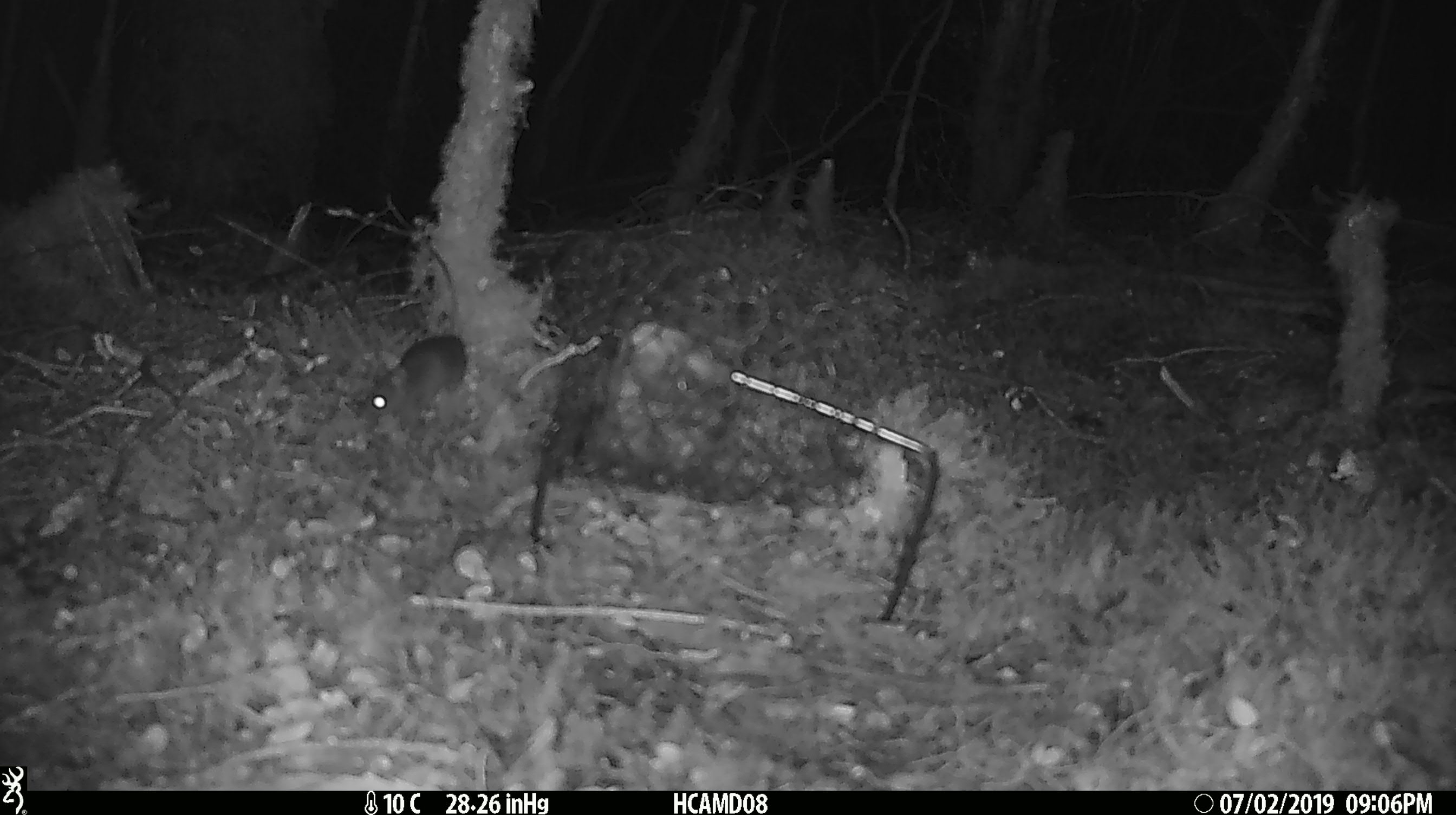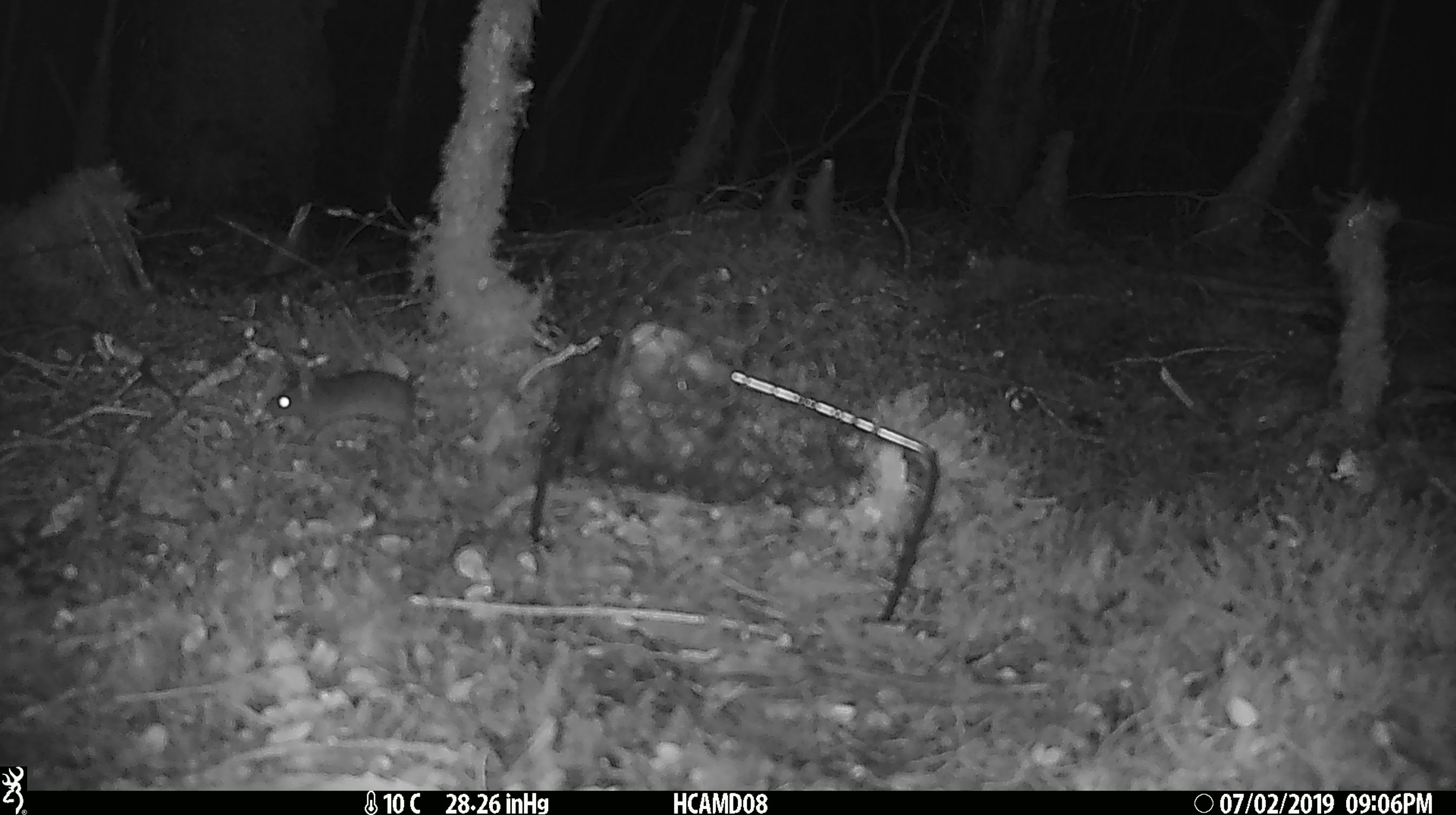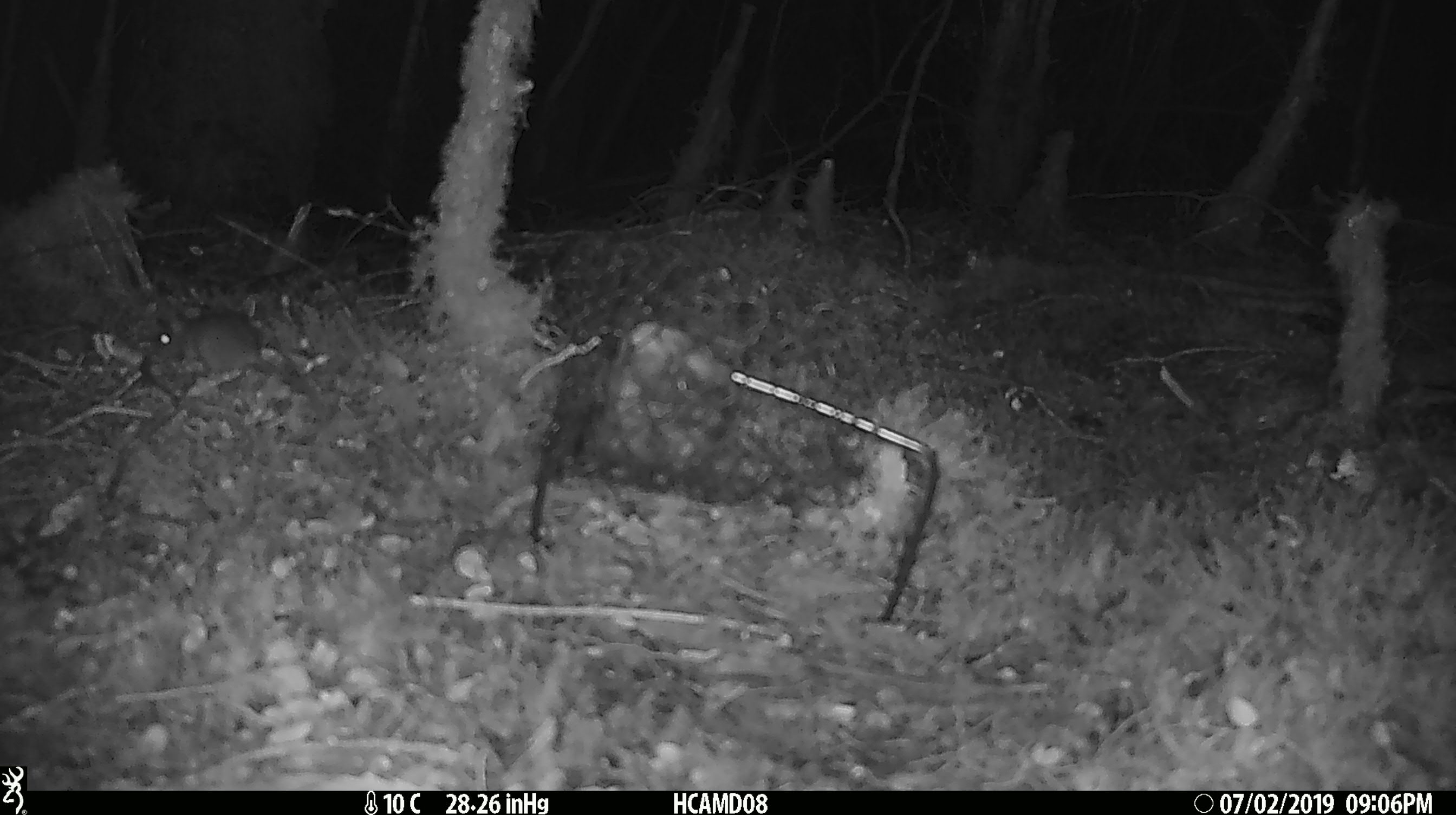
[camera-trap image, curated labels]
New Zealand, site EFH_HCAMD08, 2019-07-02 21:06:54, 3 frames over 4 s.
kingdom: Animalia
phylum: Chordata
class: Mammalia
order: Rodentia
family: Muridae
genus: Mus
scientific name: Mus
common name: mouse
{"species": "mouse (Mus)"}